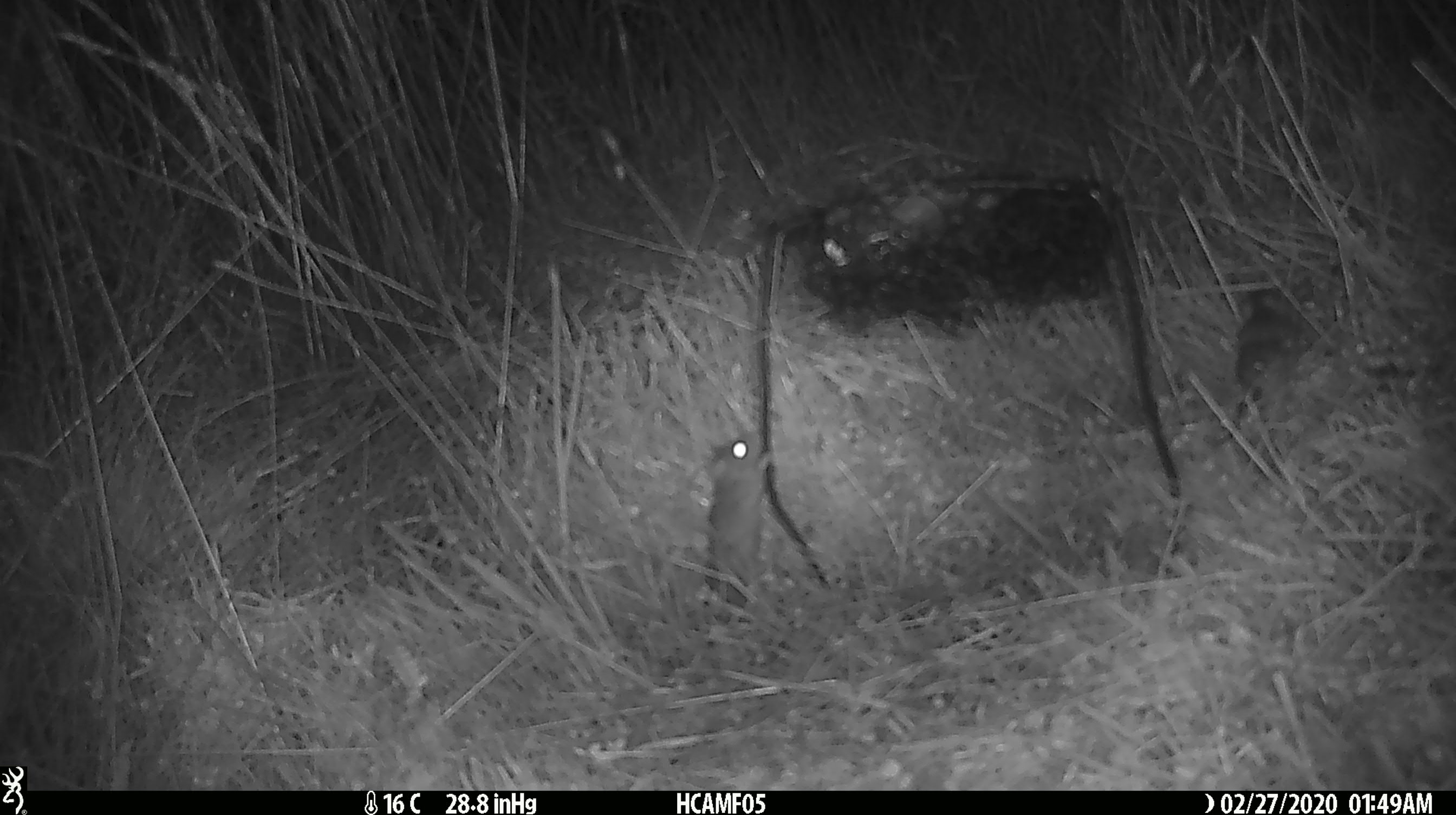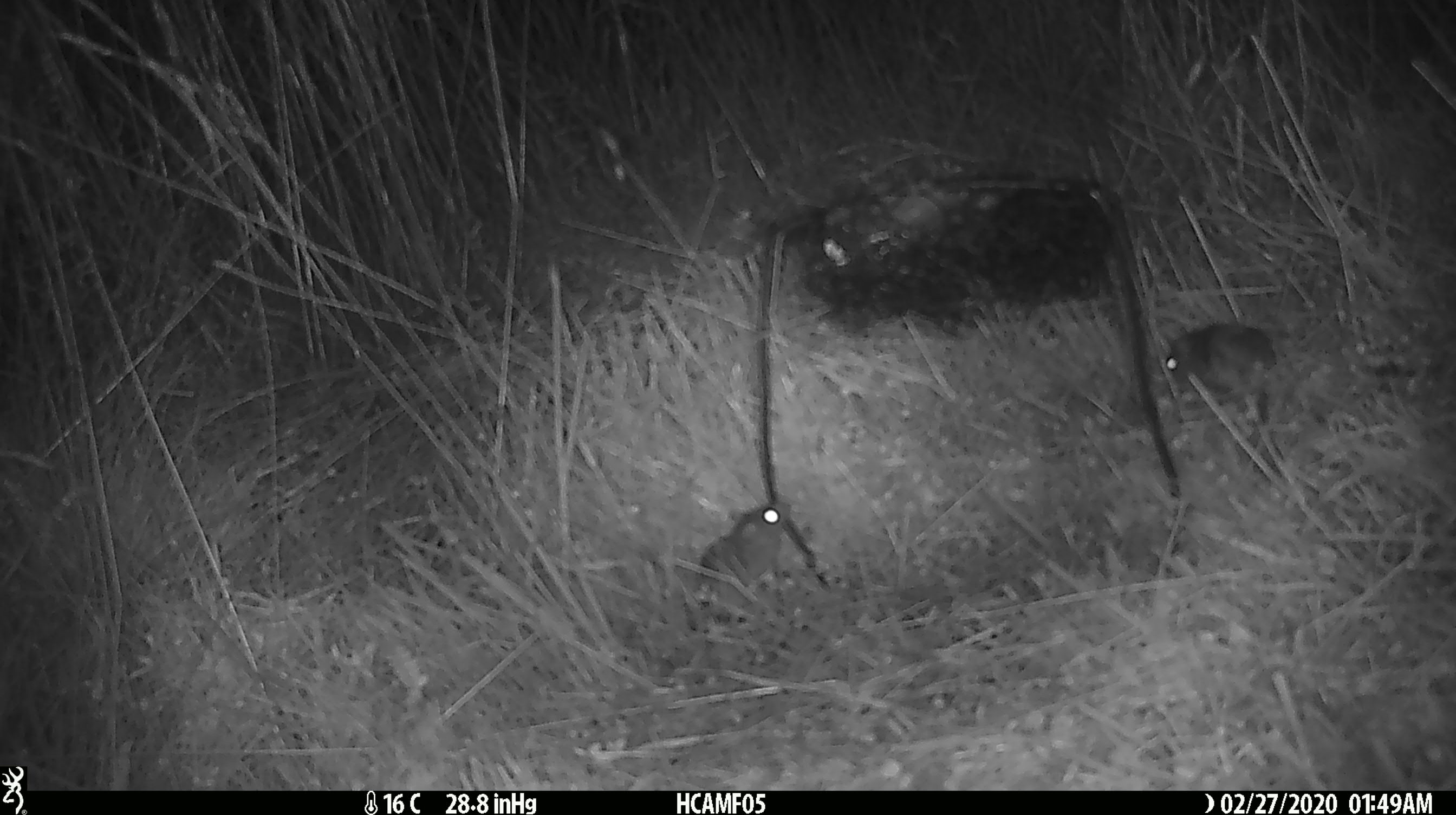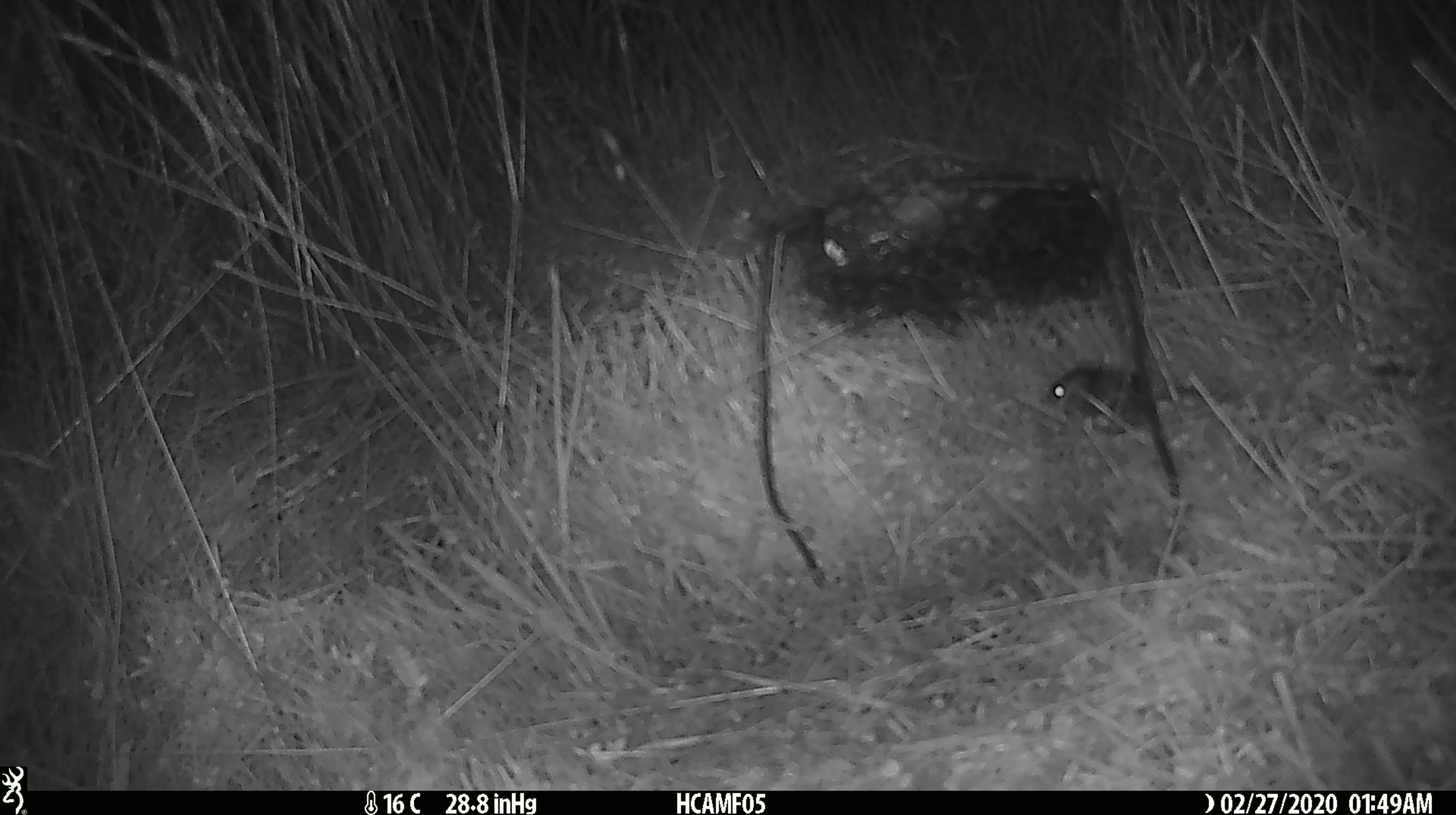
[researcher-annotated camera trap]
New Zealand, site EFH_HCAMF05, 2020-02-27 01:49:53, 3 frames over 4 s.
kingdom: Animalia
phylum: Chordata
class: Mammalia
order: Rodentia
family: Muridae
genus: Mus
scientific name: Mus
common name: mouse